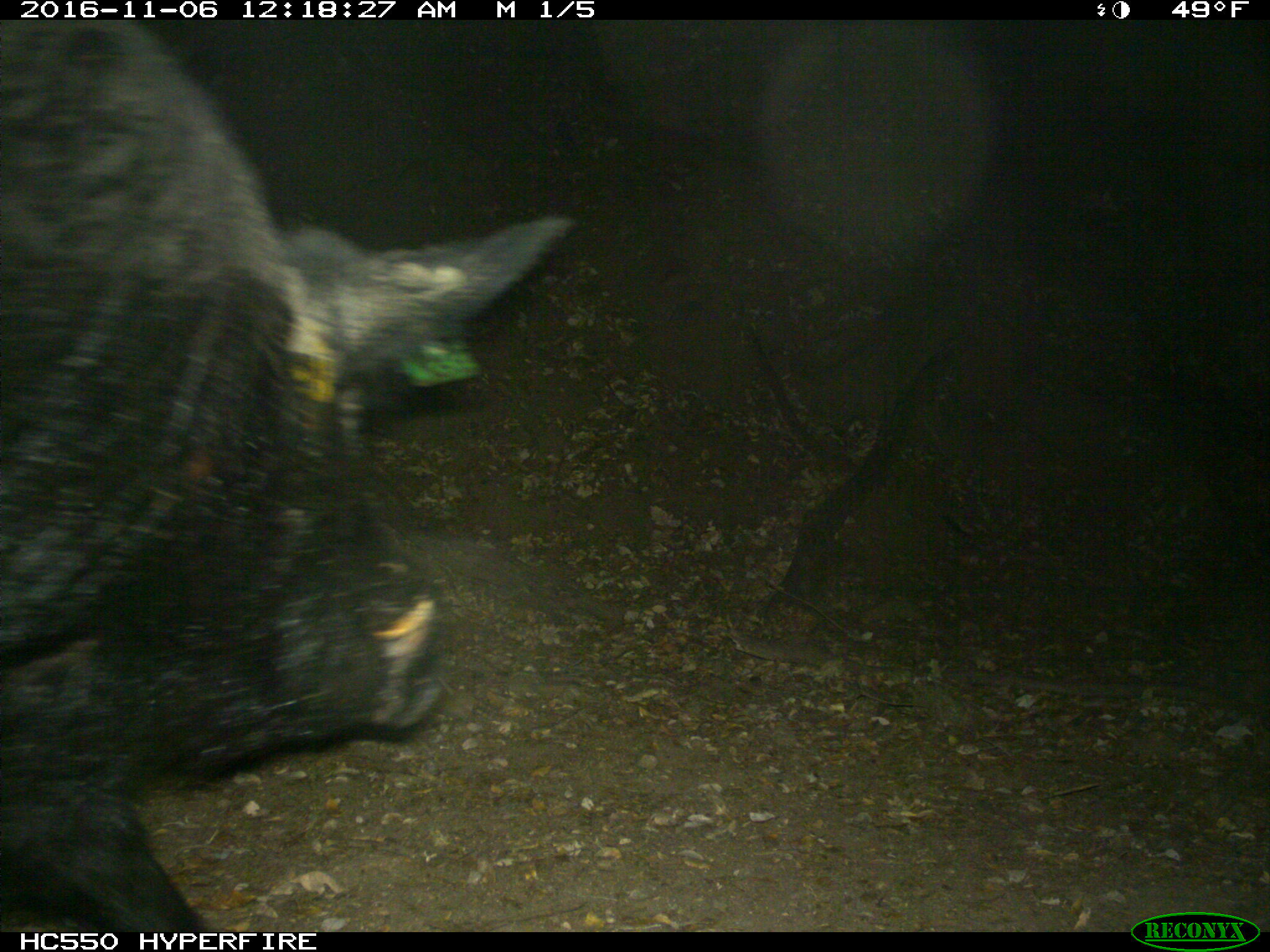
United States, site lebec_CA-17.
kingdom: Animalia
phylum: Chordata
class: Mammalia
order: Artiodactyla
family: Suidae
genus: Sus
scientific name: Sus scrofa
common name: wild boar